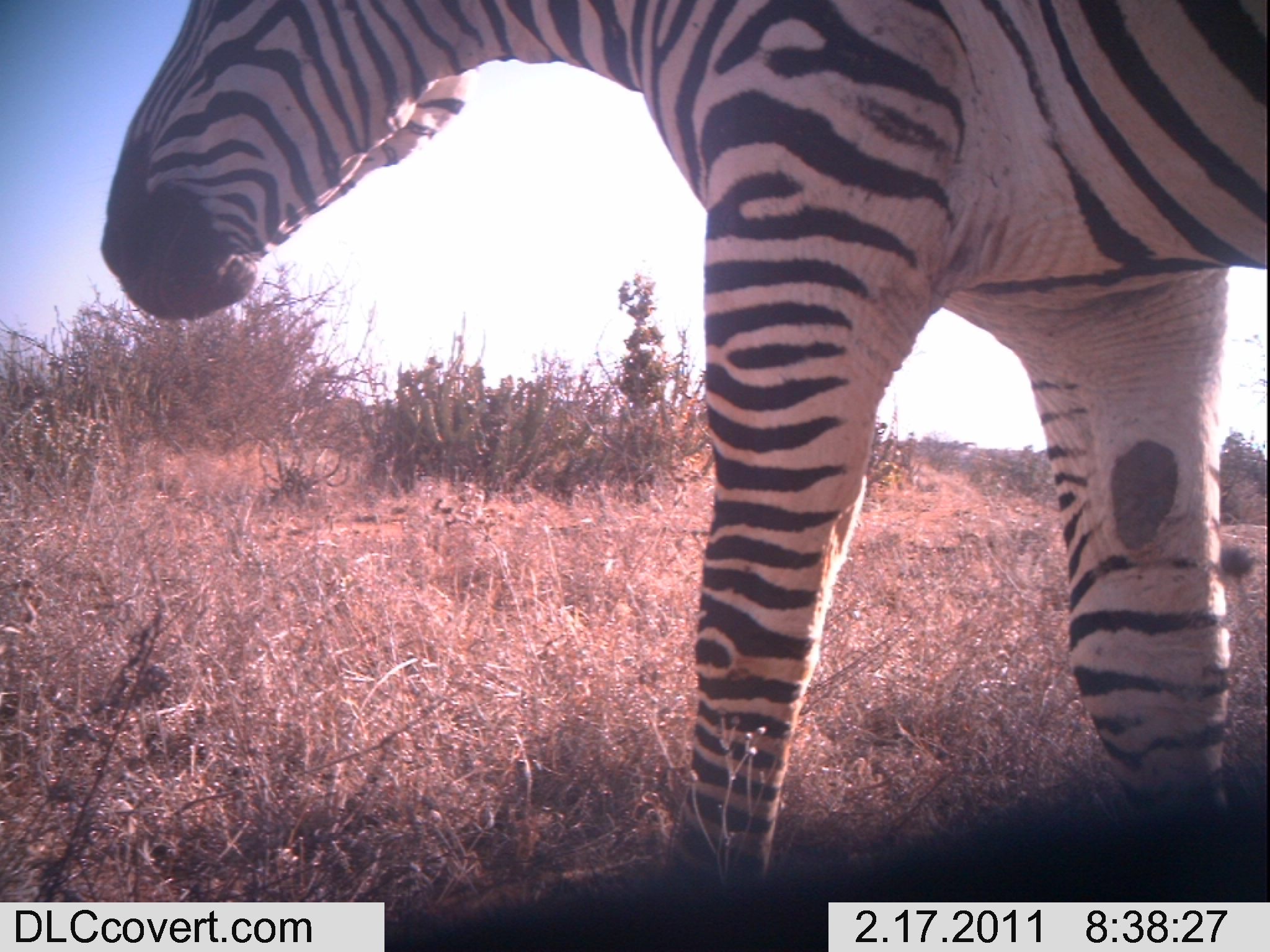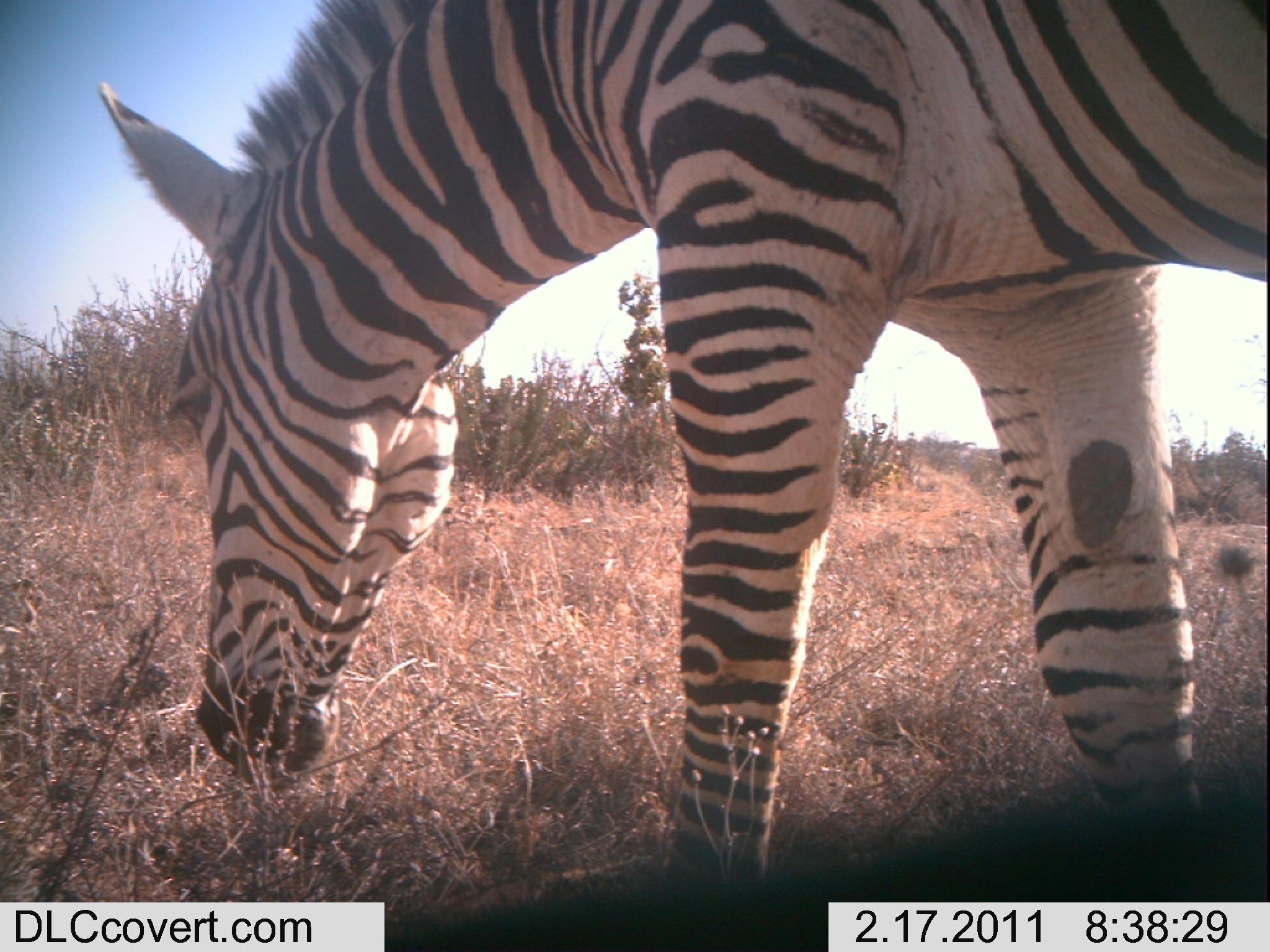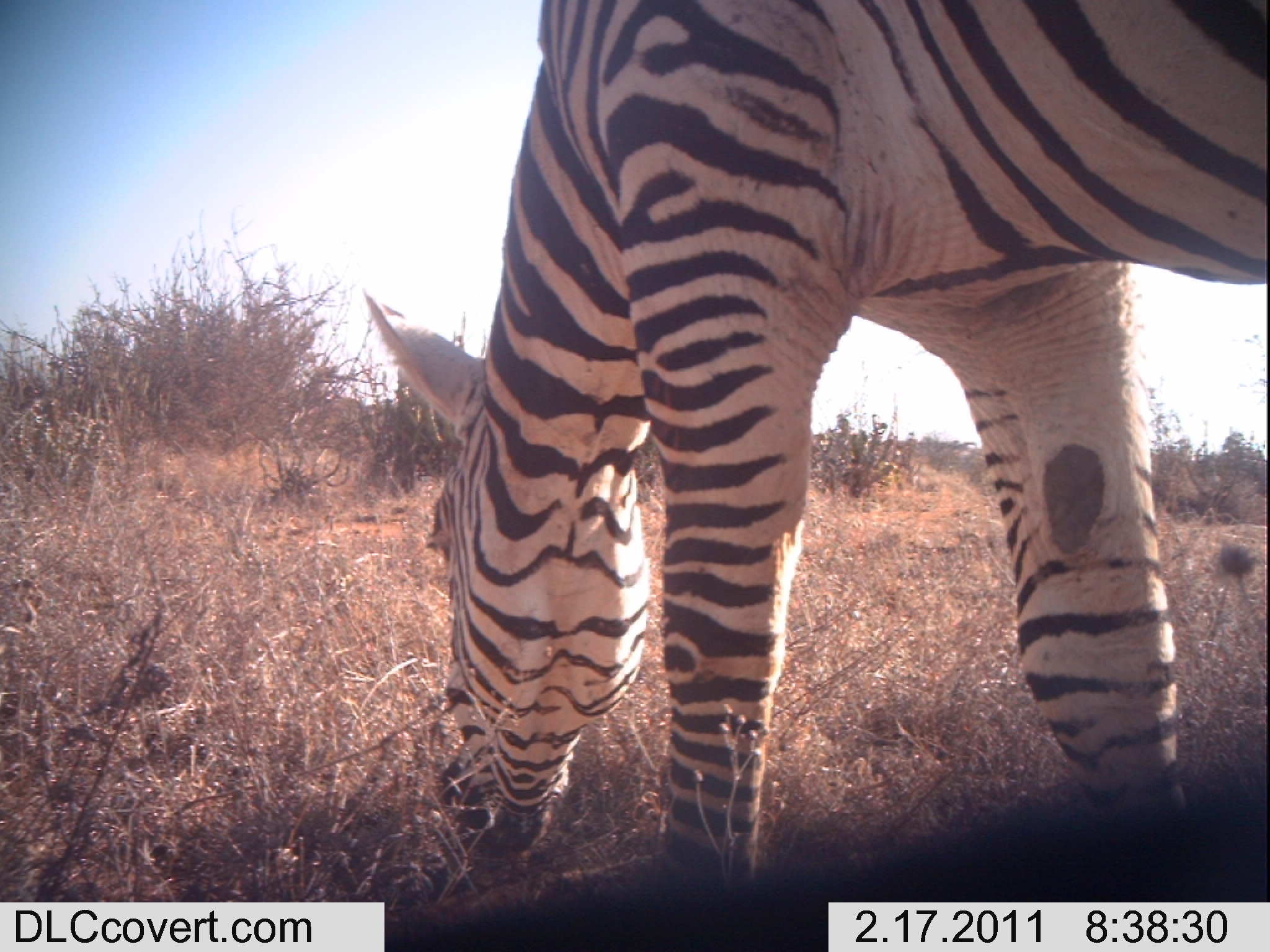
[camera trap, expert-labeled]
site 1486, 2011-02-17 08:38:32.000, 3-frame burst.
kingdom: Animalia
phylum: Chordata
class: Mammalia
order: Perissodactyla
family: Equidae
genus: Equus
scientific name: Equus quagga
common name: plains zebra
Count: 1.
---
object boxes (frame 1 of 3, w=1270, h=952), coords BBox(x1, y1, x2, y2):
equus quagga: BBox(96, 0, 1270, 880)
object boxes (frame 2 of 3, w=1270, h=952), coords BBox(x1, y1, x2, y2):
equus quagga: BBox(94, 1, 1270, 875)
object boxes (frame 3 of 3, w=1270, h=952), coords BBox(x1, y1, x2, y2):
equus quagga: BBox(358, 1, 1270, 889)